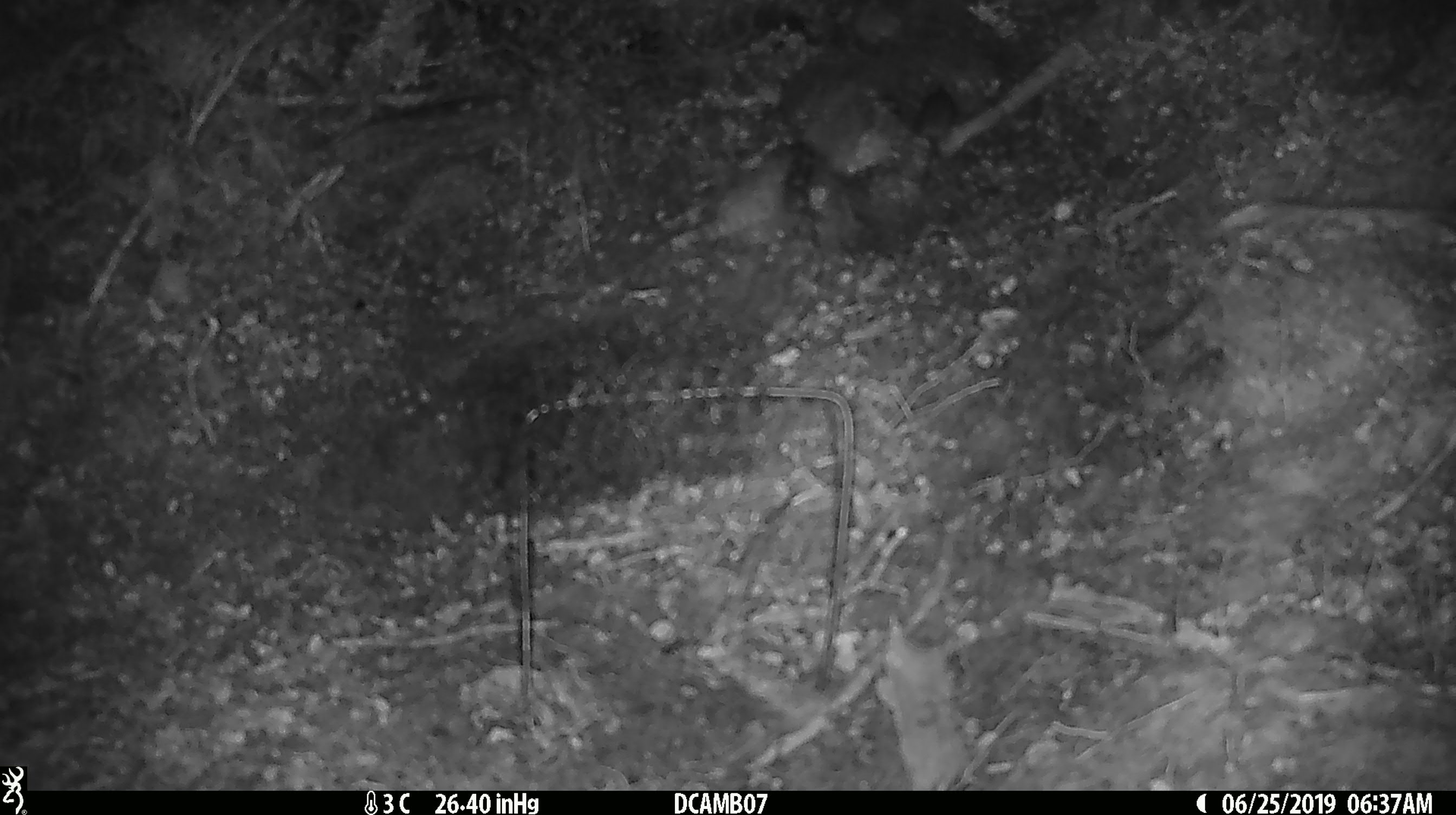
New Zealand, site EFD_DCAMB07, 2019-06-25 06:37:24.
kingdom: Animalia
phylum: Chordata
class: Mammalia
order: Rodentia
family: Muridae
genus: Mus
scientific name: Mus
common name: mouse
Mouse (Mus).